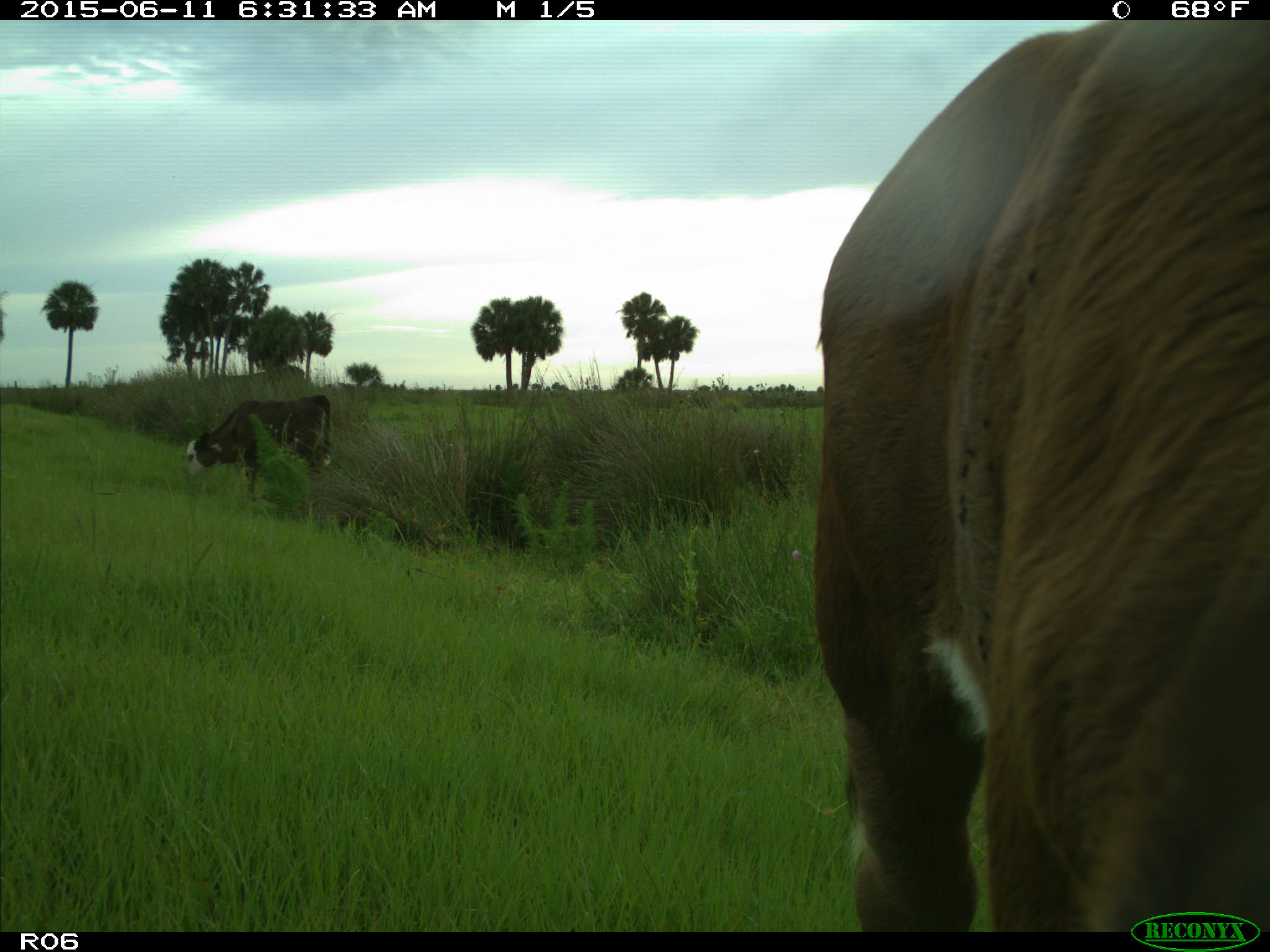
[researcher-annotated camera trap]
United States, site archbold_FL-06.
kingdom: Animalia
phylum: Chordata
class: Mammalia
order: Artiodactyla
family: Bovidae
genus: Bos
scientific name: Bos taurus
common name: domestic cow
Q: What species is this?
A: Bos taurus (domestic cow).